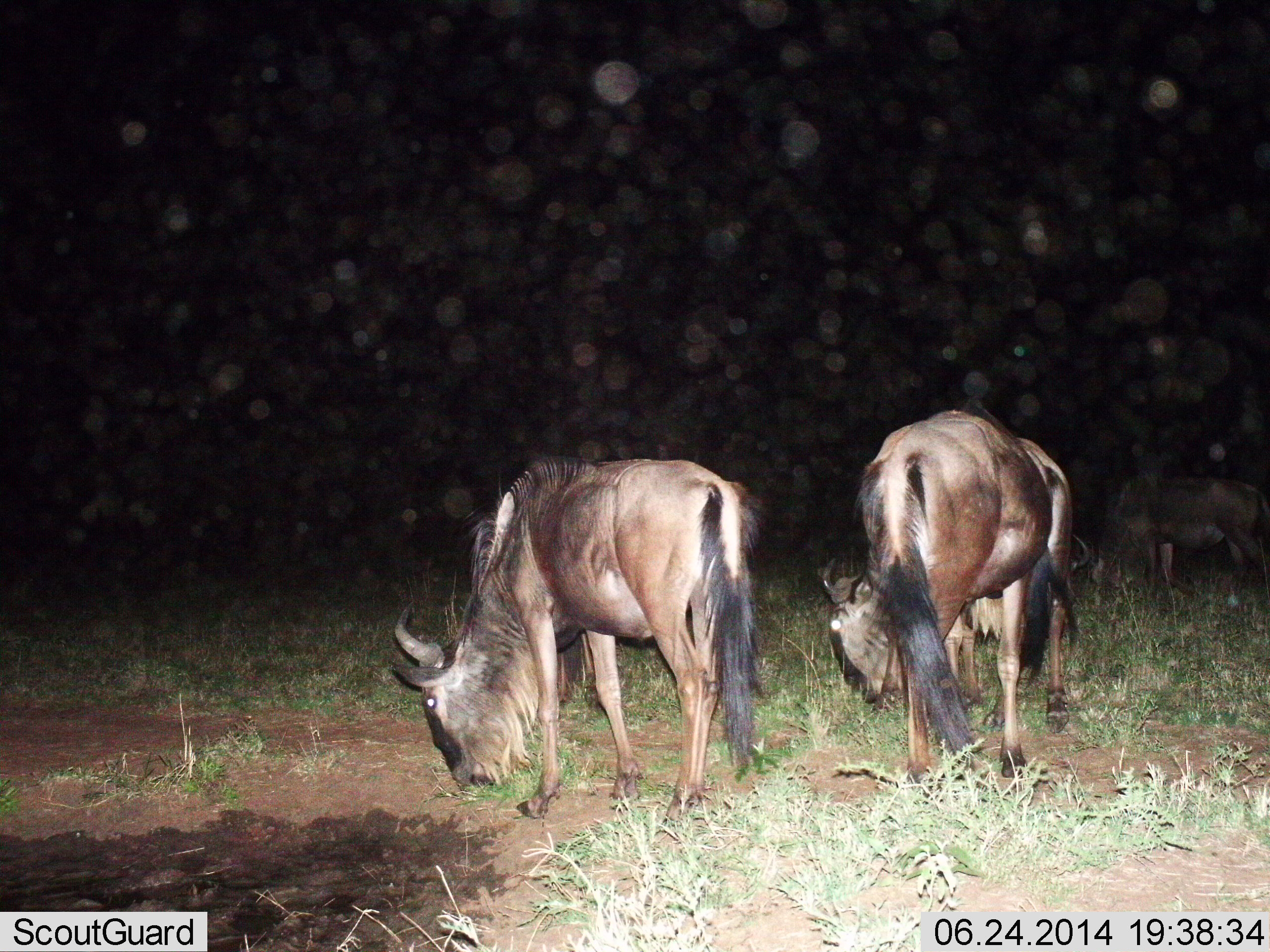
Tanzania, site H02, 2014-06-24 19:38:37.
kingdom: Animalia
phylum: Chordata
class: Mammalia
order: Artiodactyla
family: Bovidae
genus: Connochaetes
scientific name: Connochaetes taurinus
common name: blue wildebeest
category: wildebeest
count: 2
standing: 20%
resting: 0%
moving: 0%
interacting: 0%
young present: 0%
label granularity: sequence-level